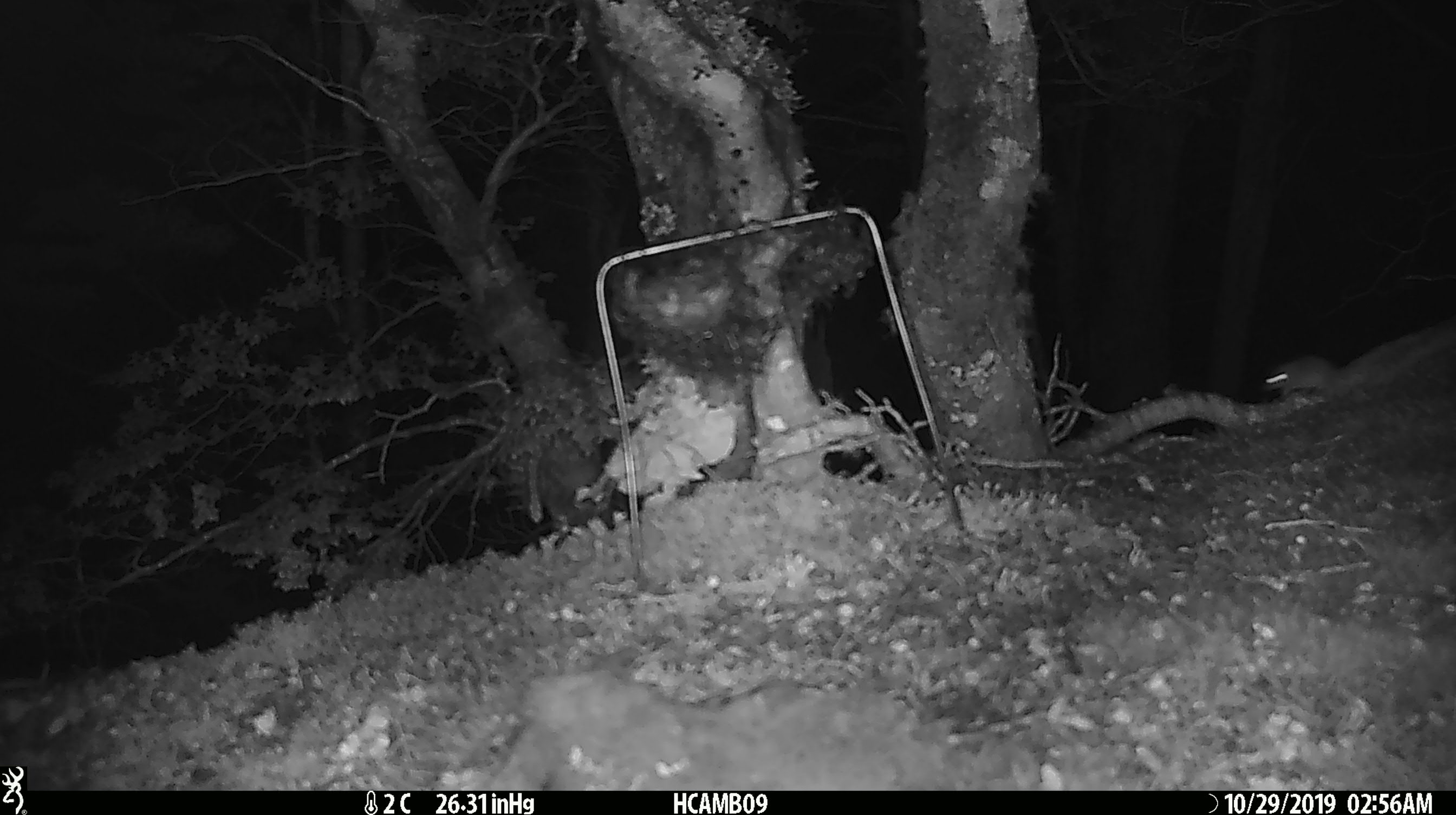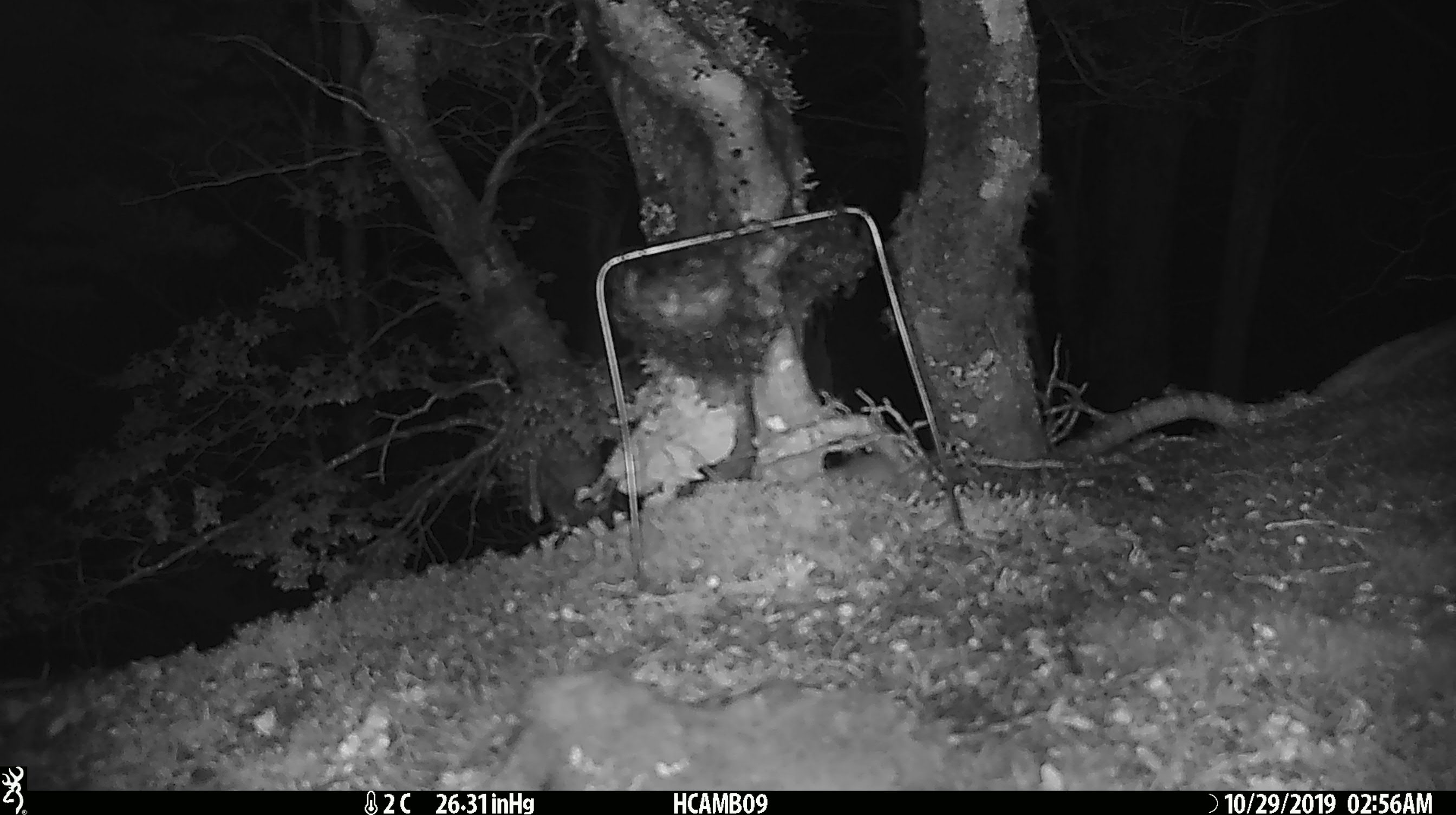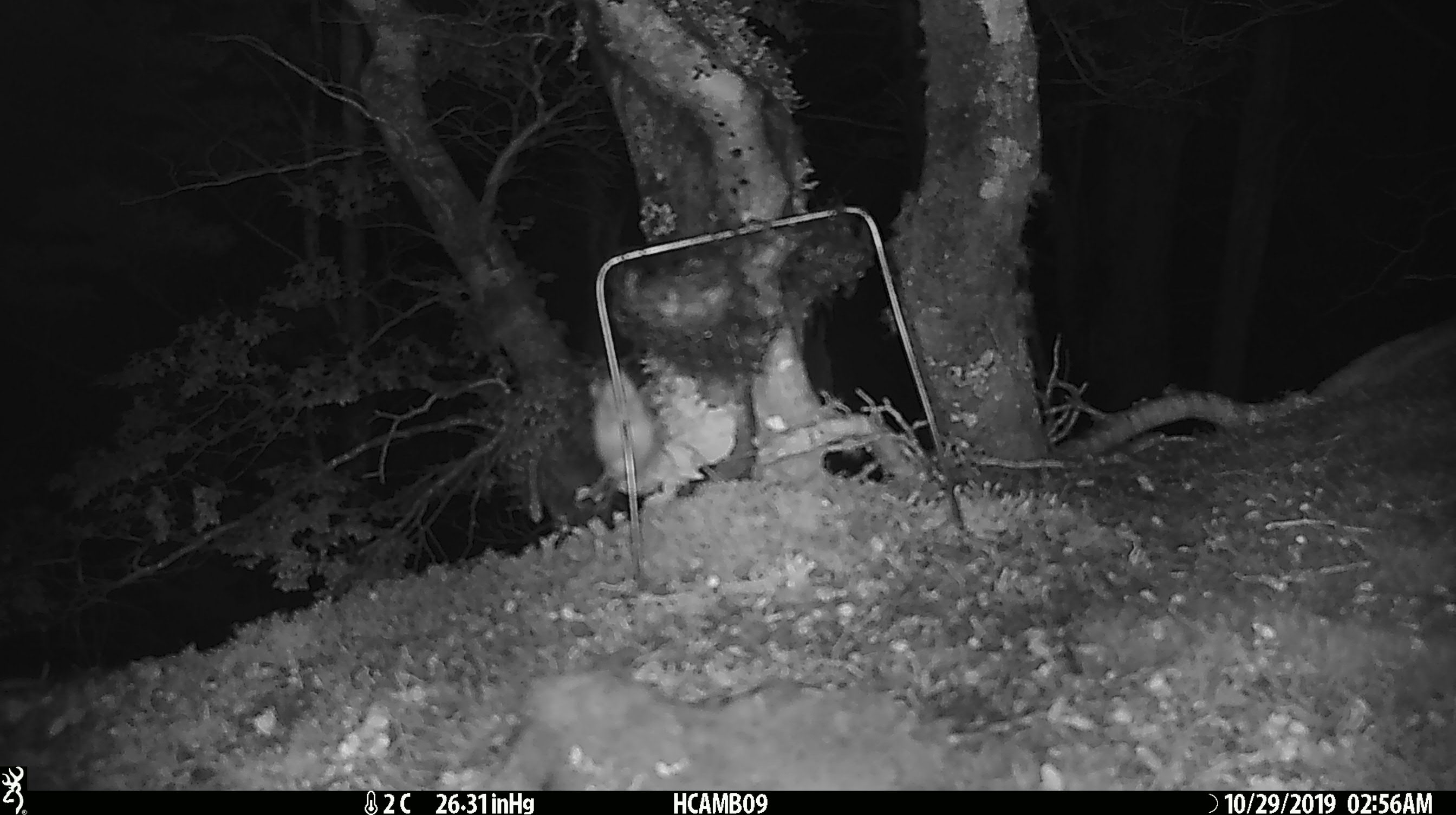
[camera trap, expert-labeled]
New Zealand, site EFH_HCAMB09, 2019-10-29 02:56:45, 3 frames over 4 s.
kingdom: Animalia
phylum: Chordata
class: Mammalia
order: Rodentia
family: Muridae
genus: Mus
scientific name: Mus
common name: mouse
Mouse (Mus).